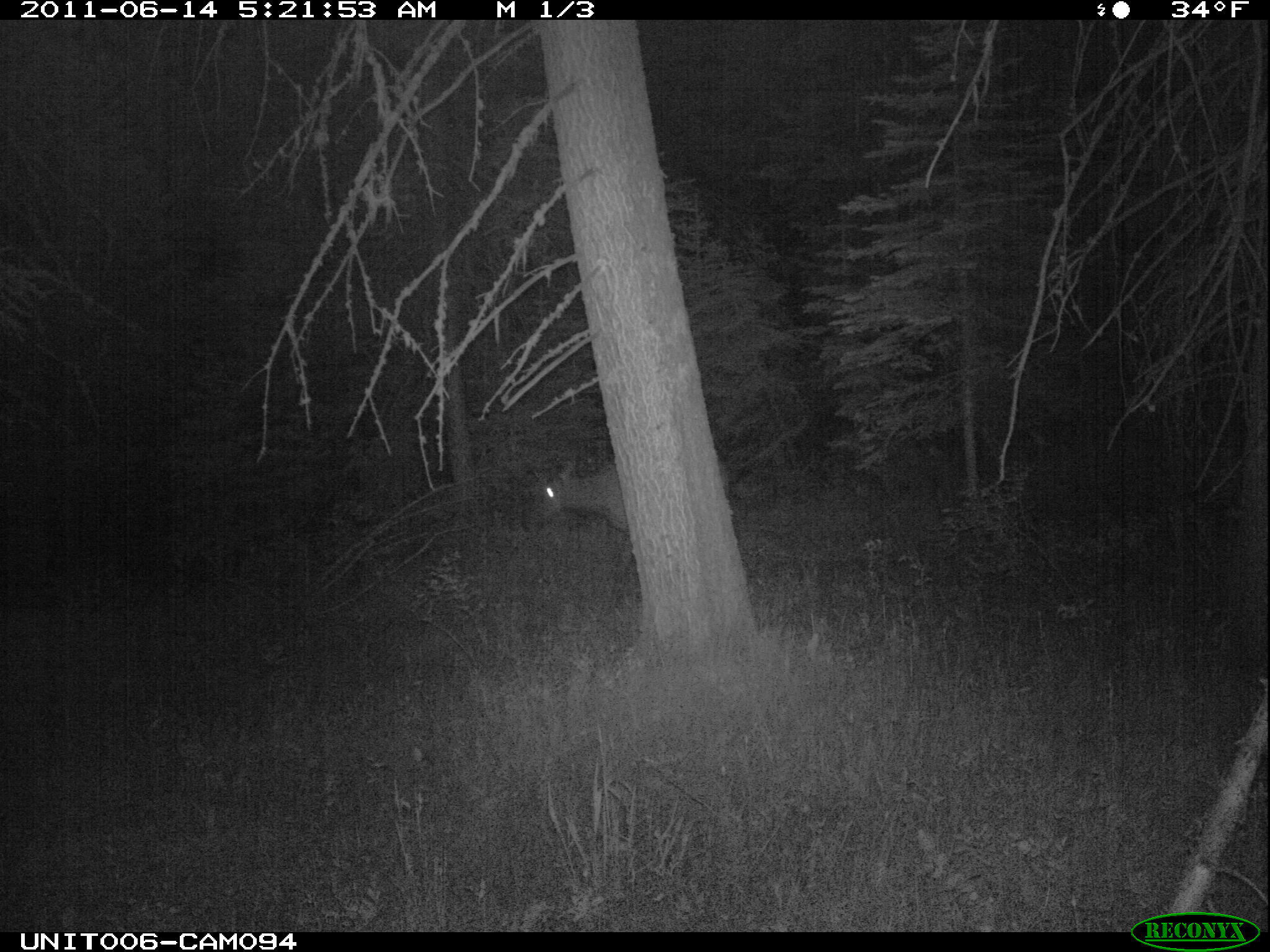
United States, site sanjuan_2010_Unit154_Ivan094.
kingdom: Animalia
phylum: Chordata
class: Mammalia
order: Artiodactyla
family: Cervidae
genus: Cervus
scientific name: Cervus elaphus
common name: red deer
Cervus elaphus (red deer).